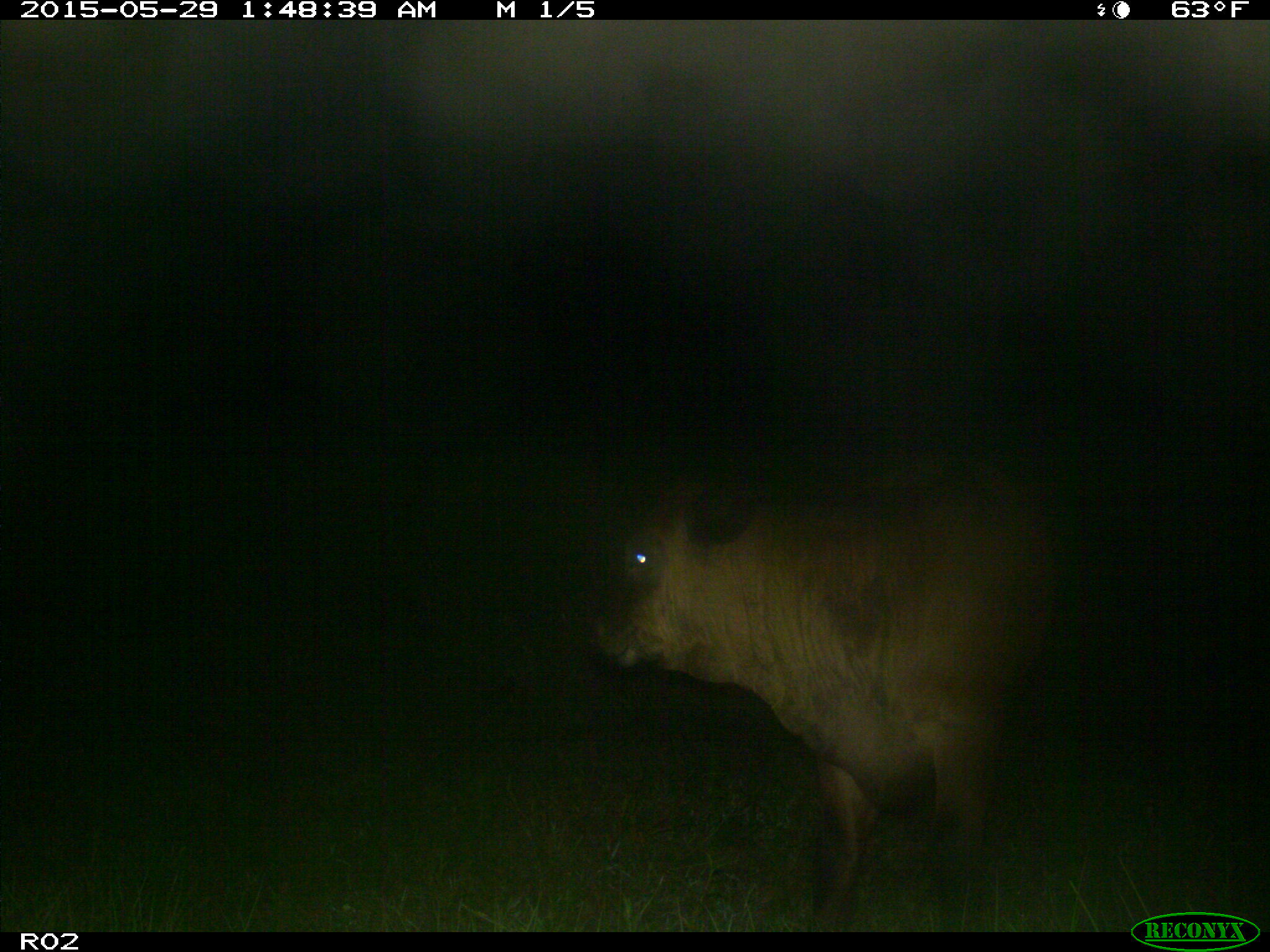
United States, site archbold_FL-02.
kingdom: Animalia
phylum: Chordata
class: Mammalia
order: Artiodactyla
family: Bovidae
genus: Bos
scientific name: Bos taurus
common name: domestic cow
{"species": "Bos taurus (domestic cow)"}